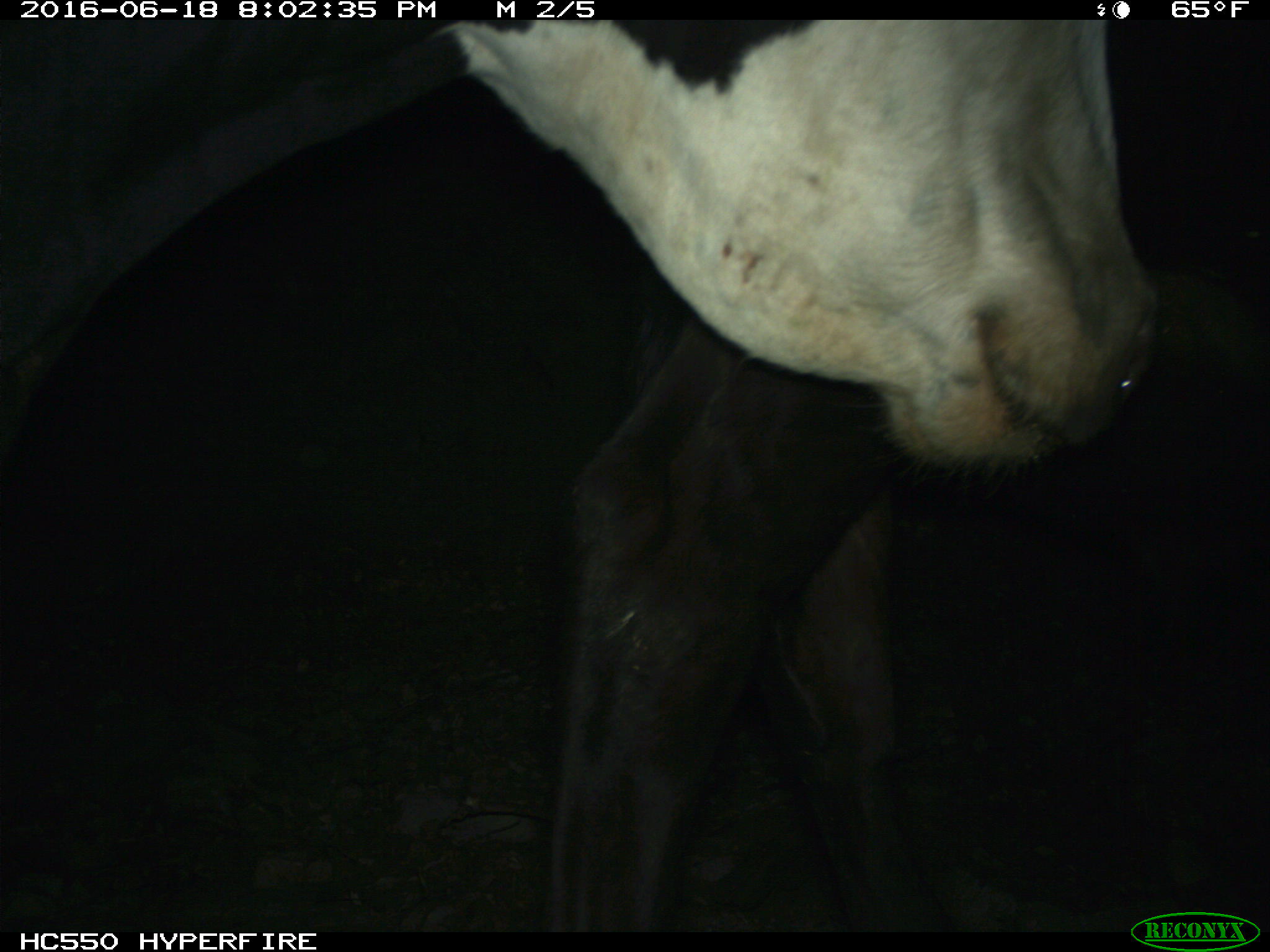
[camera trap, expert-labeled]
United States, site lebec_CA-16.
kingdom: Animalia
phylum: Chordata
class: Mammalia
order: Artiodactyla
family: Bovidae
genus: Bos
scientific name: Bos taurus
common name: domestic cow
Bos taurus (domestic cow).